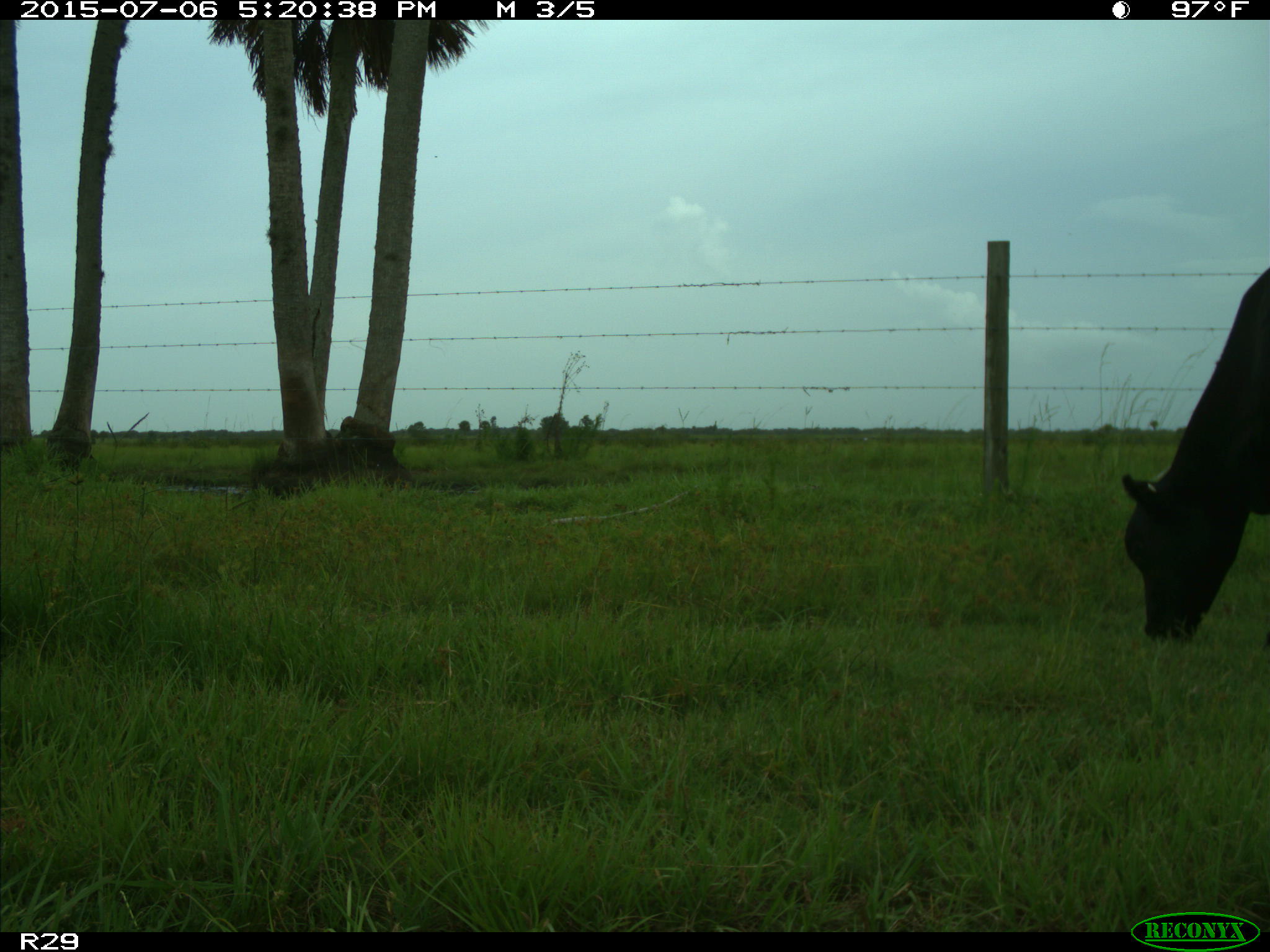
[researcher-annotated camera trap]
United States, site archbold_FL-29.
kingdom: Animalia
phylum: Chordata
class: Mammalia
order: Artiodactyla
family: Bovidae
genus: Bos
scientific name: Bos taurus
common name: domestic cow